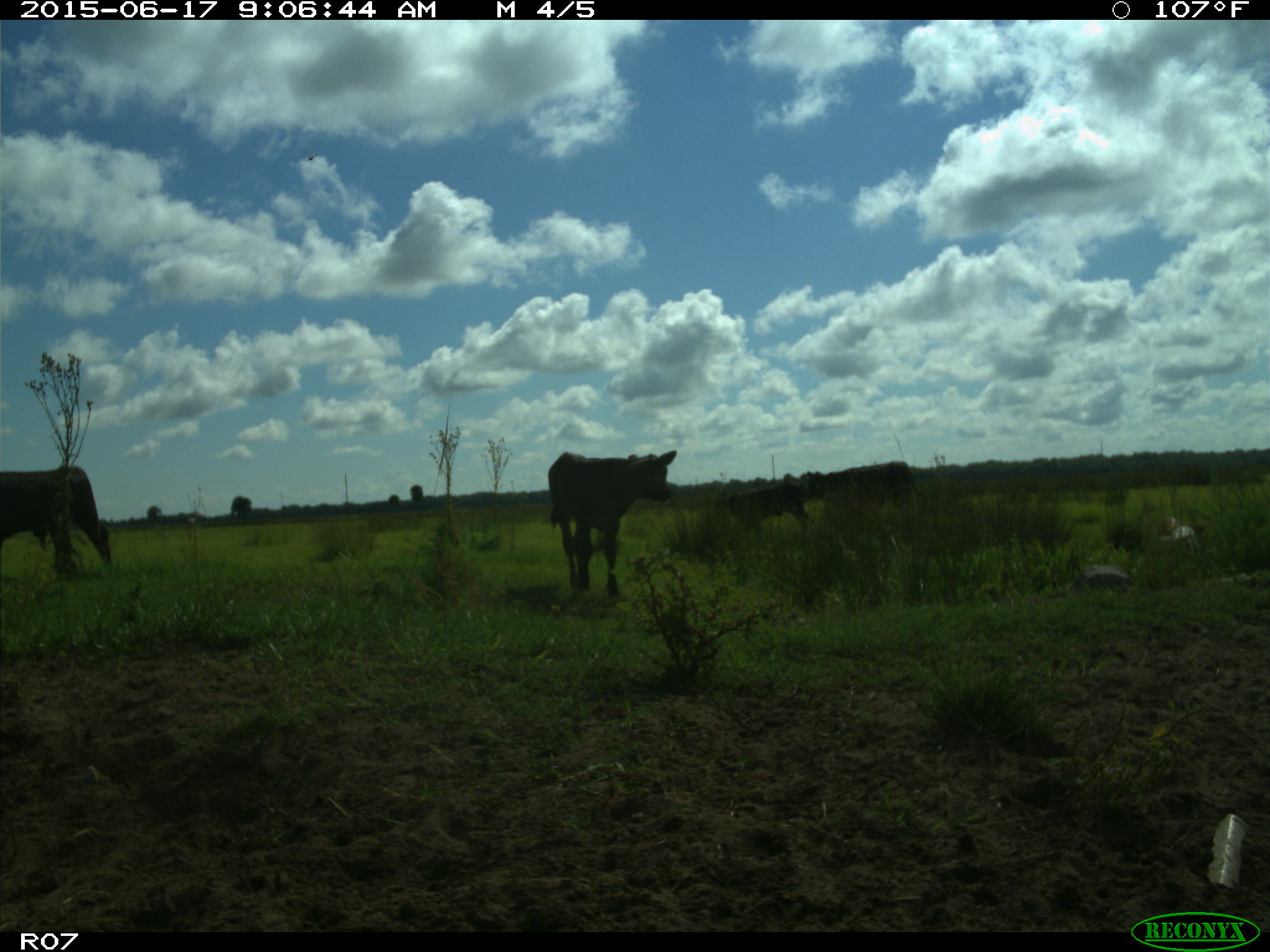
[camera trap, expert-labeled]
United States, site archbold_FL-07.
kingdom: Animalia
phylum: Chordata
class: Mammalia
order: Artiodactyla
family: Bovidae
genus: Bos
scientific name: Bos taurus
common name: domestic cow